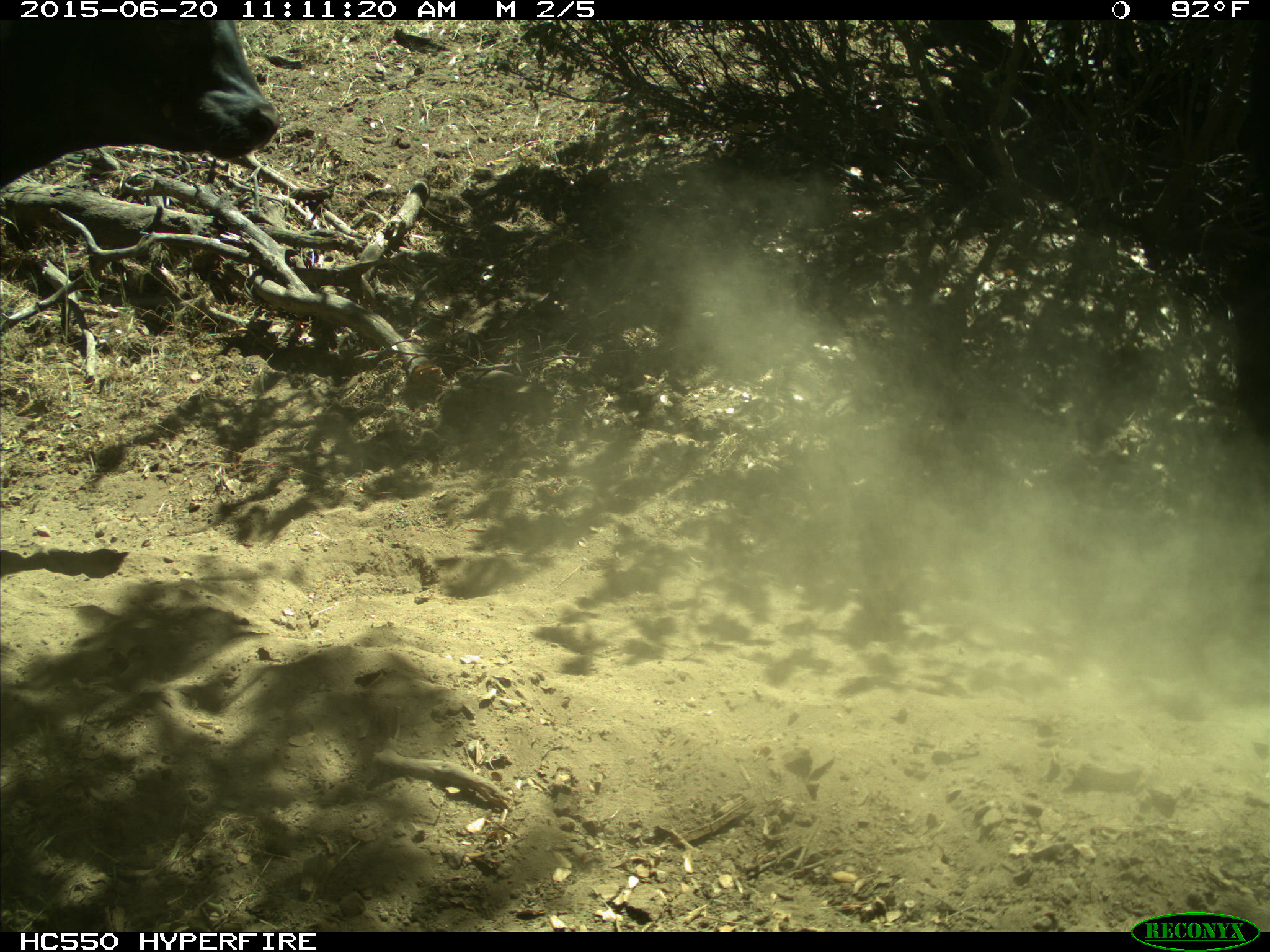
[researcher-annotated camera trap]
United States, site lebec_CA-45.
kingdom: Animalia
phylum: Chordata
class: Mammalia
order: Artiodactyla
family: Bovidae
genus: Bos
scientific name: Bos taurus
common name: domestic cow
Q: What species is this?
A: Bos taurus (domestic cow).